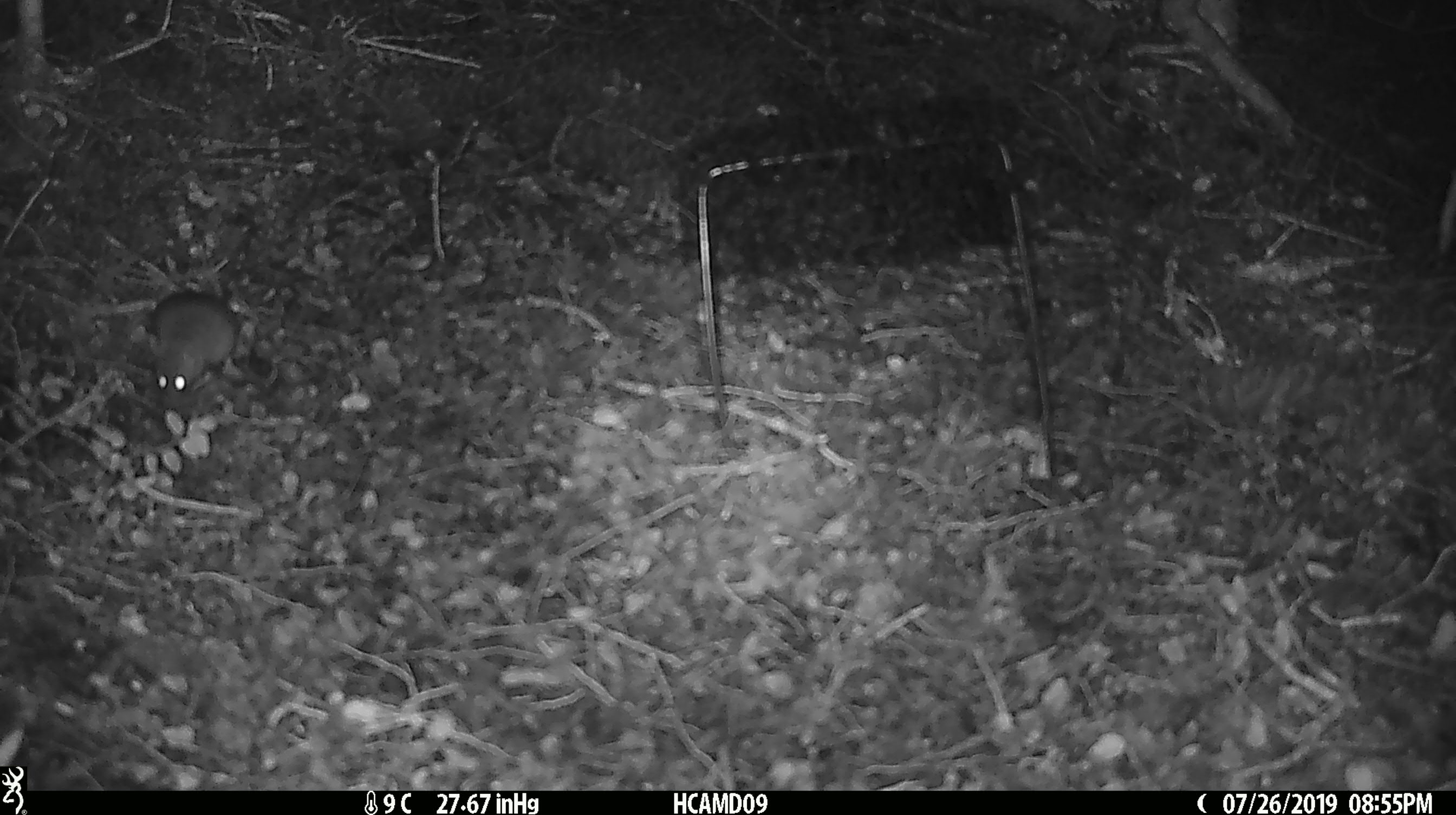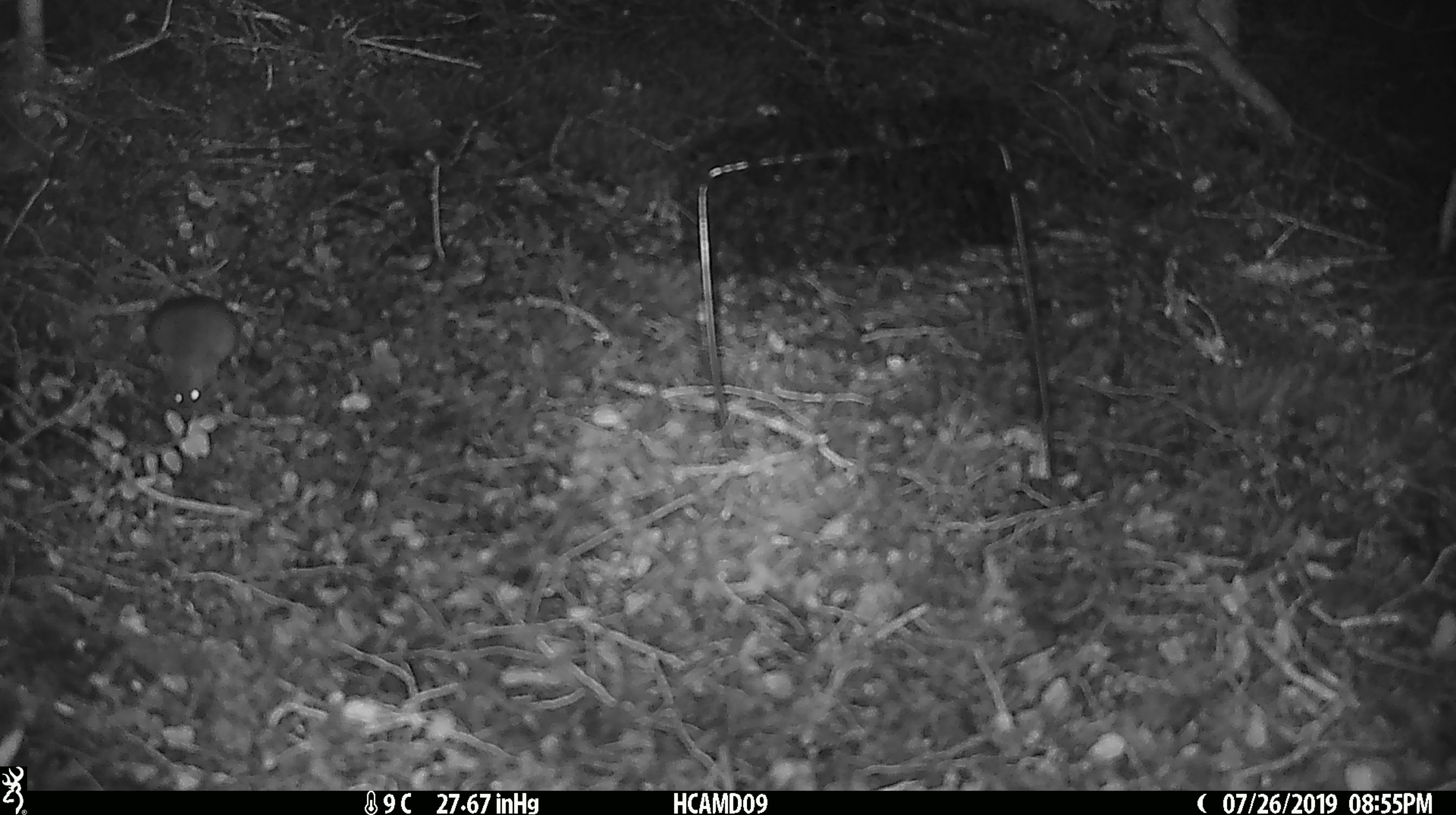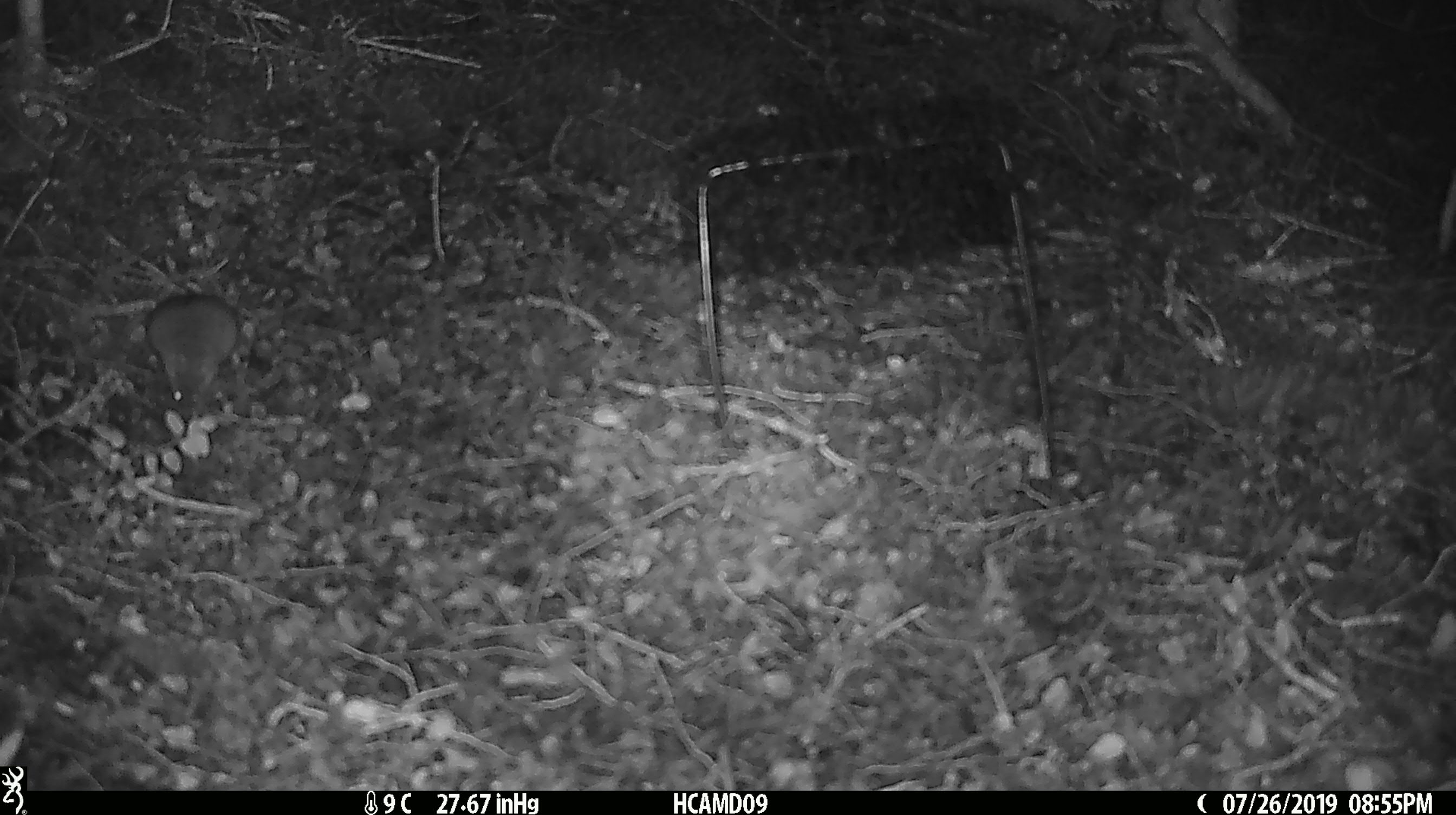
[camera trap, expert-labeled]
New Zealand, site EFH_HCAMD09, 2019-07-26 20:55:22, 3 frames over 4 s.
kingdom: Animalia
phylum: Chordata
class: Mammalia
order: Rodentia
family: Muridae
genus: Mus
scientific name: Mus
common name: mouse